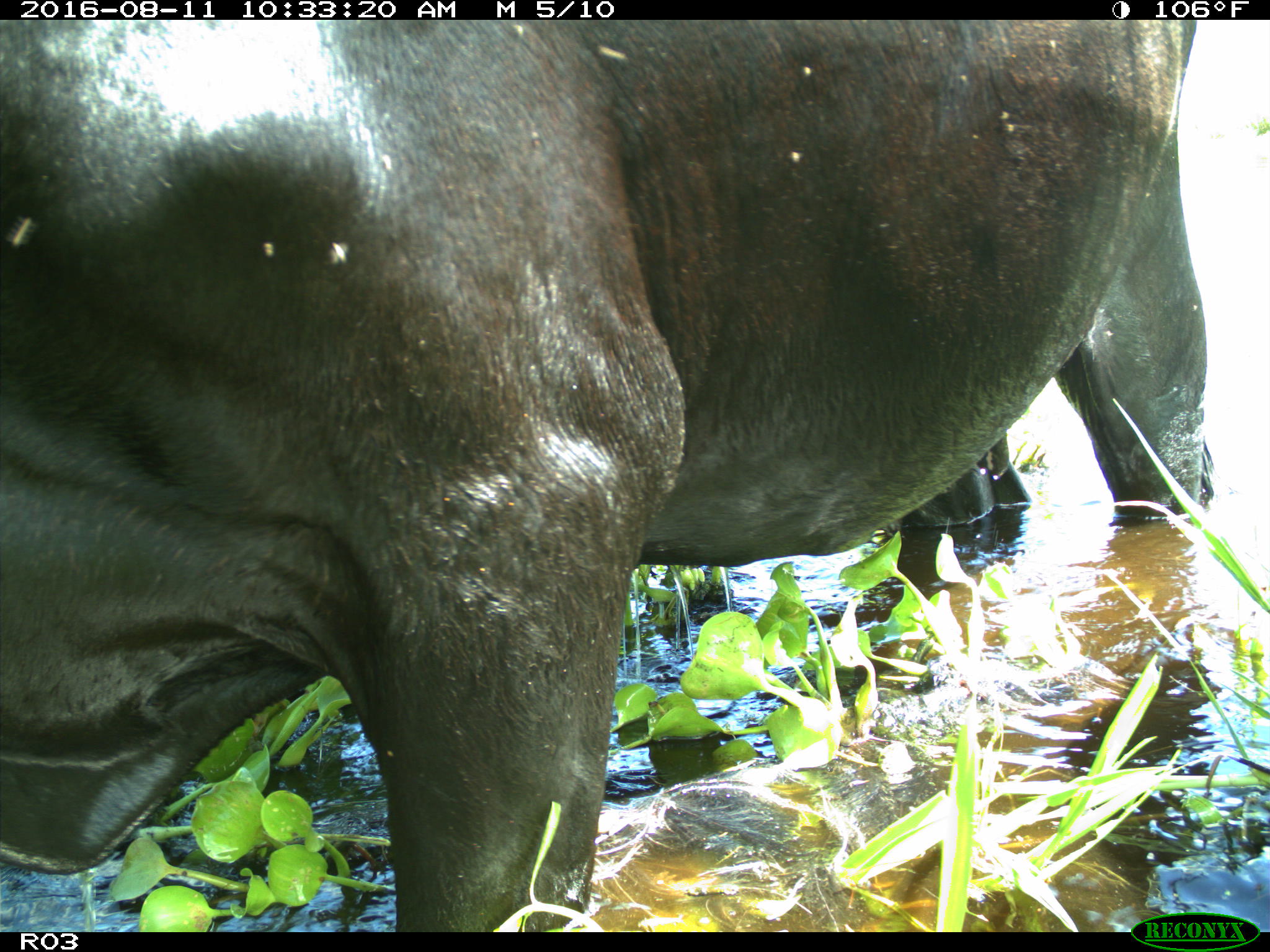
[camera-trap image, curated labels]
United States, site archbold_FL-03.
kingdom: Animalia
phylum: Chordata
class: Mammalia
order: Artiodactyla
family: Bovidae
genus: Bos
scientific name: Bos taurus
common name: domestic cow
Bos taurus (domestic cow).